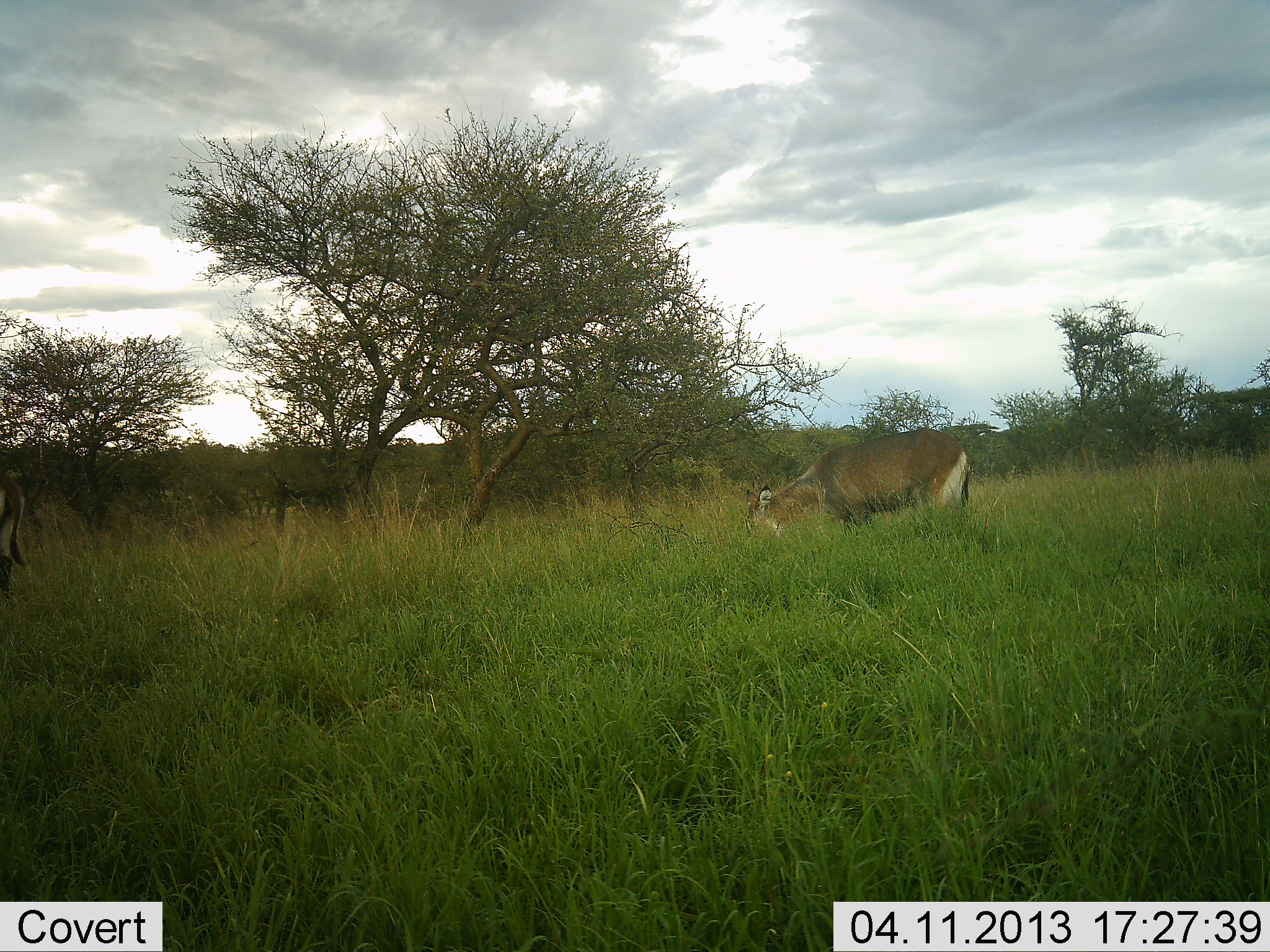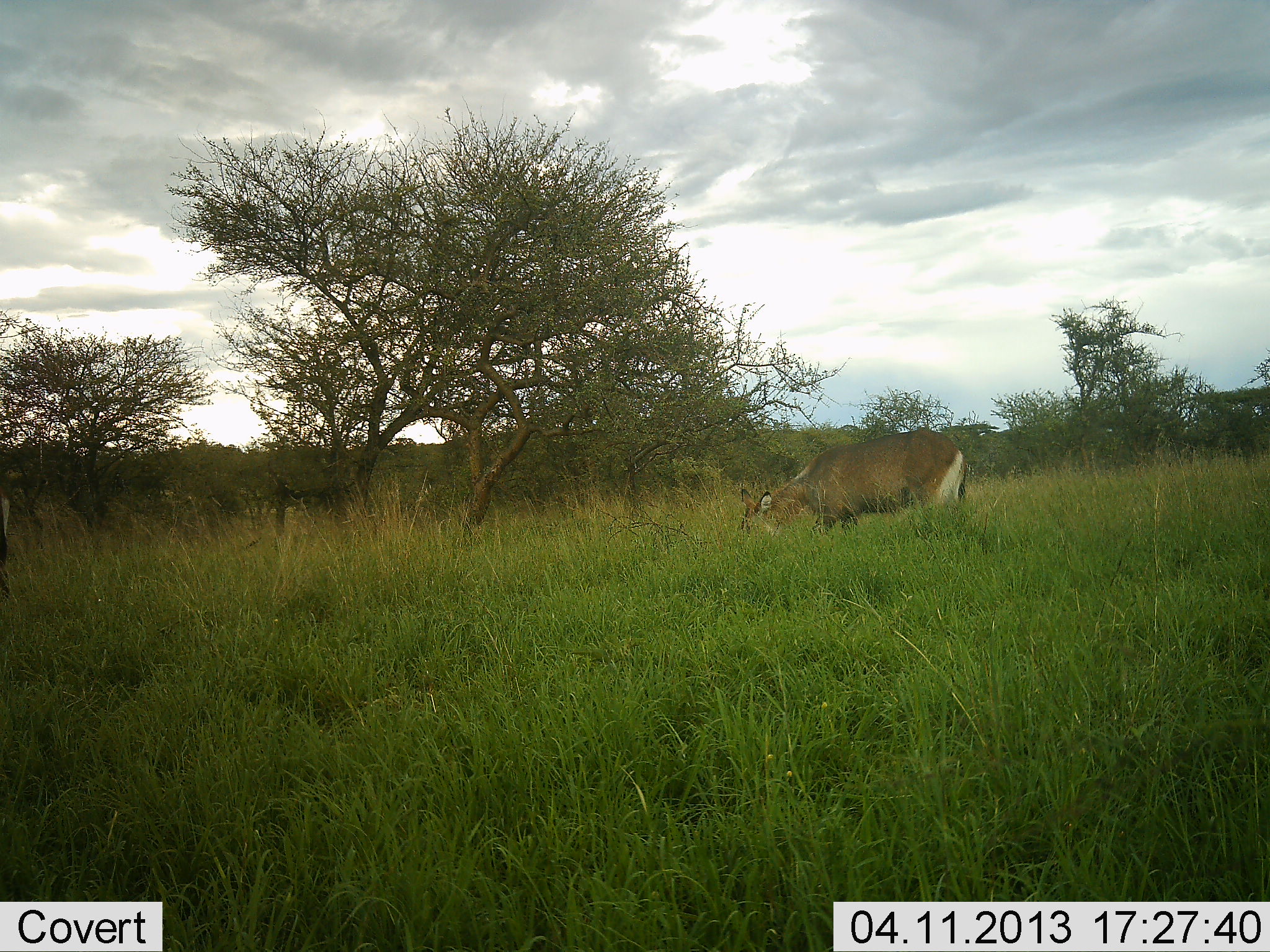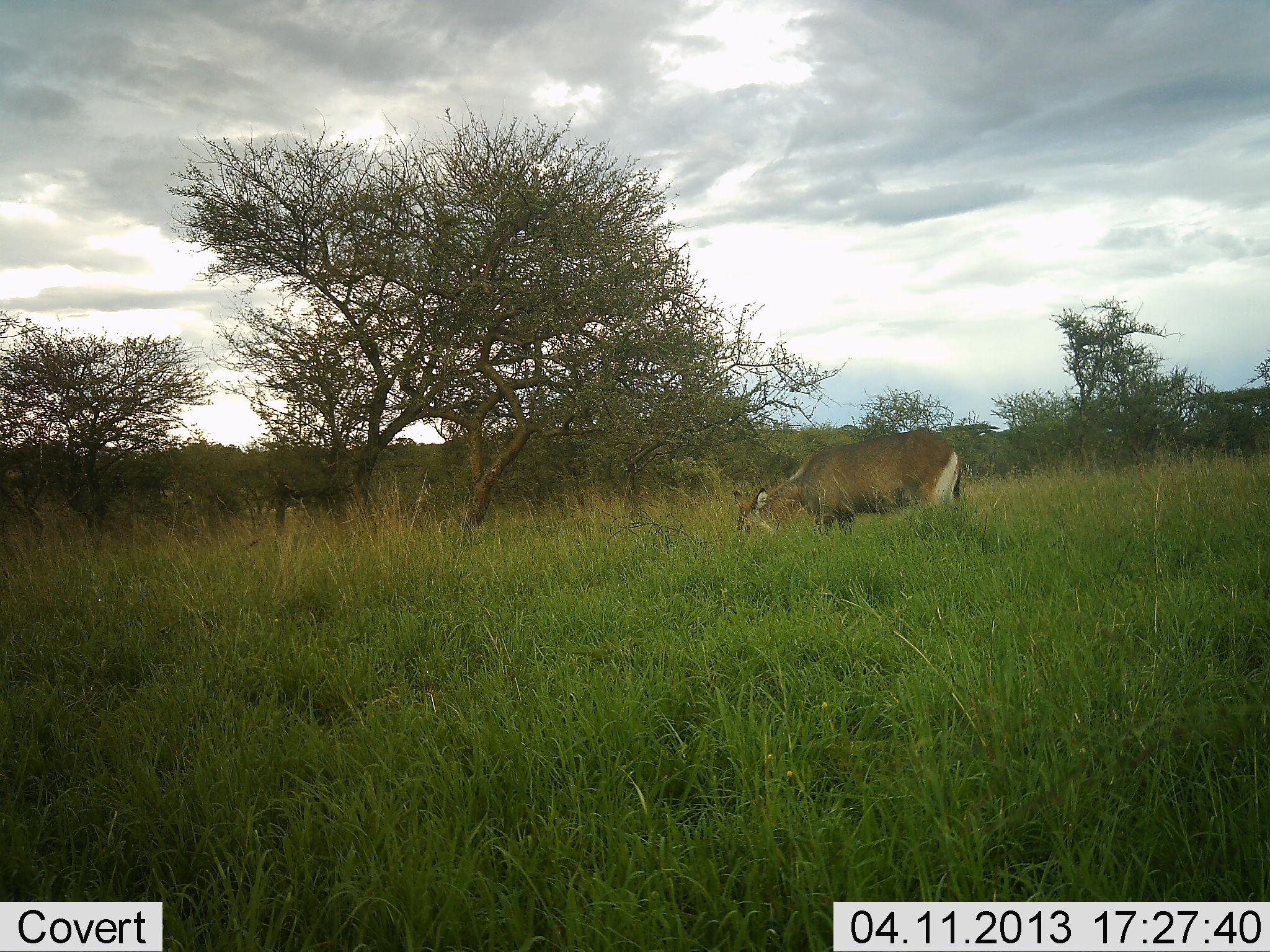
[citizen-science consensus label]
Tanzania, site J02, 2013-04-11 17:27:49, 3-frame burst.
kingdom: Animalia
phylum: Chordata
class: Mammalia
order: Artiodactyla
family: Bovidae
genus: Kobus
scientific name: Kobus ellipsiprymnus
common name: waterbuck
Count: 1.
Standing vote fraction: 22%.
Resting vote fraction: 0%.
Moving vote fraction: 9%.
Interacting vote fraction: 0%.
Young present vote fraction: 0%.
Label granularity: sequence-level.